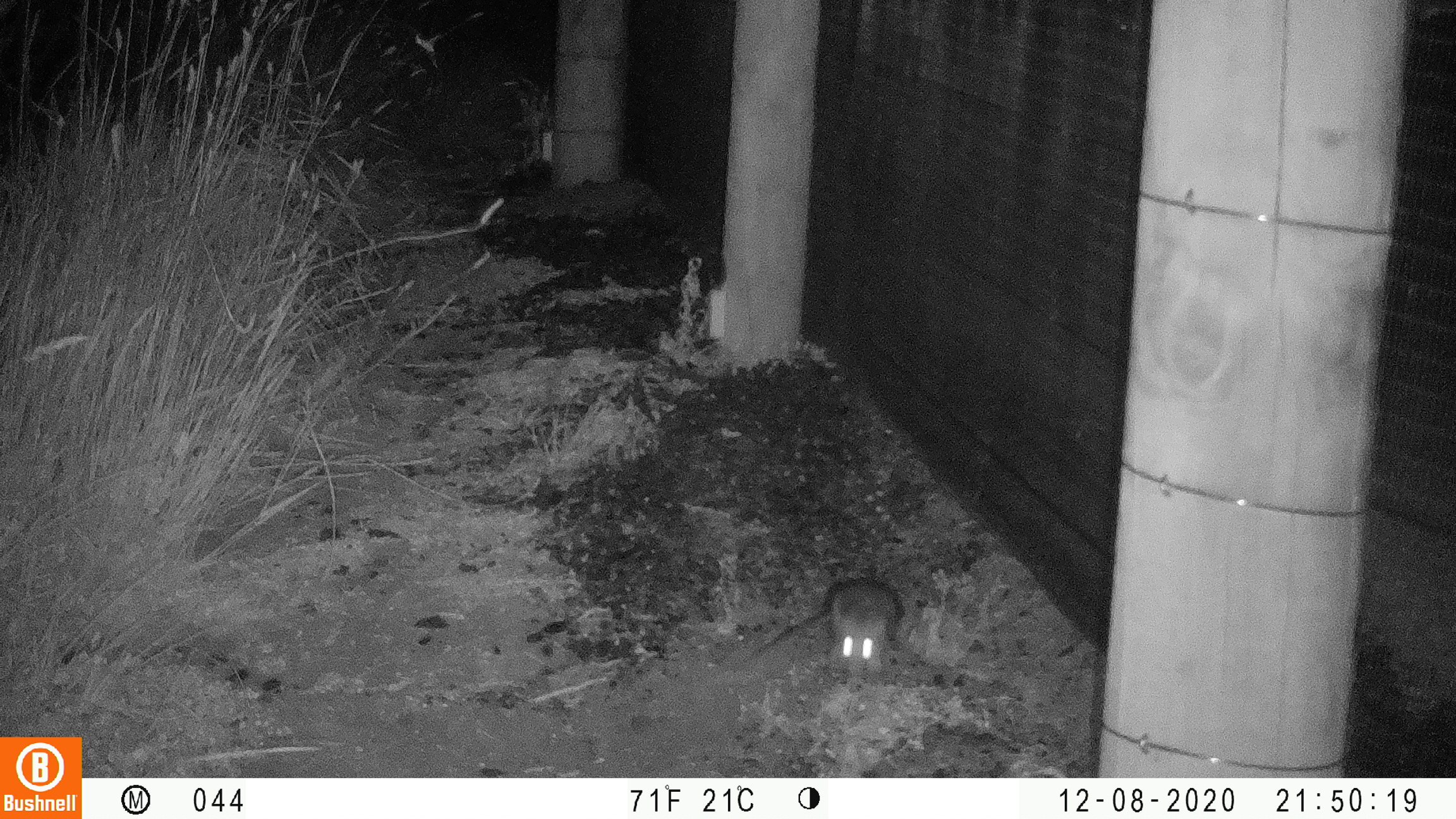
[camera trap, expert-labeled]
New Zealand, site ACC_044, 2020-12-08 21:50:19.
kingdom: Animalia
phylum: Chordata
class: Mammalia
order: Rodentia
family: Muridae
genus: Rattus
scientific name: Rattus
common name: rat